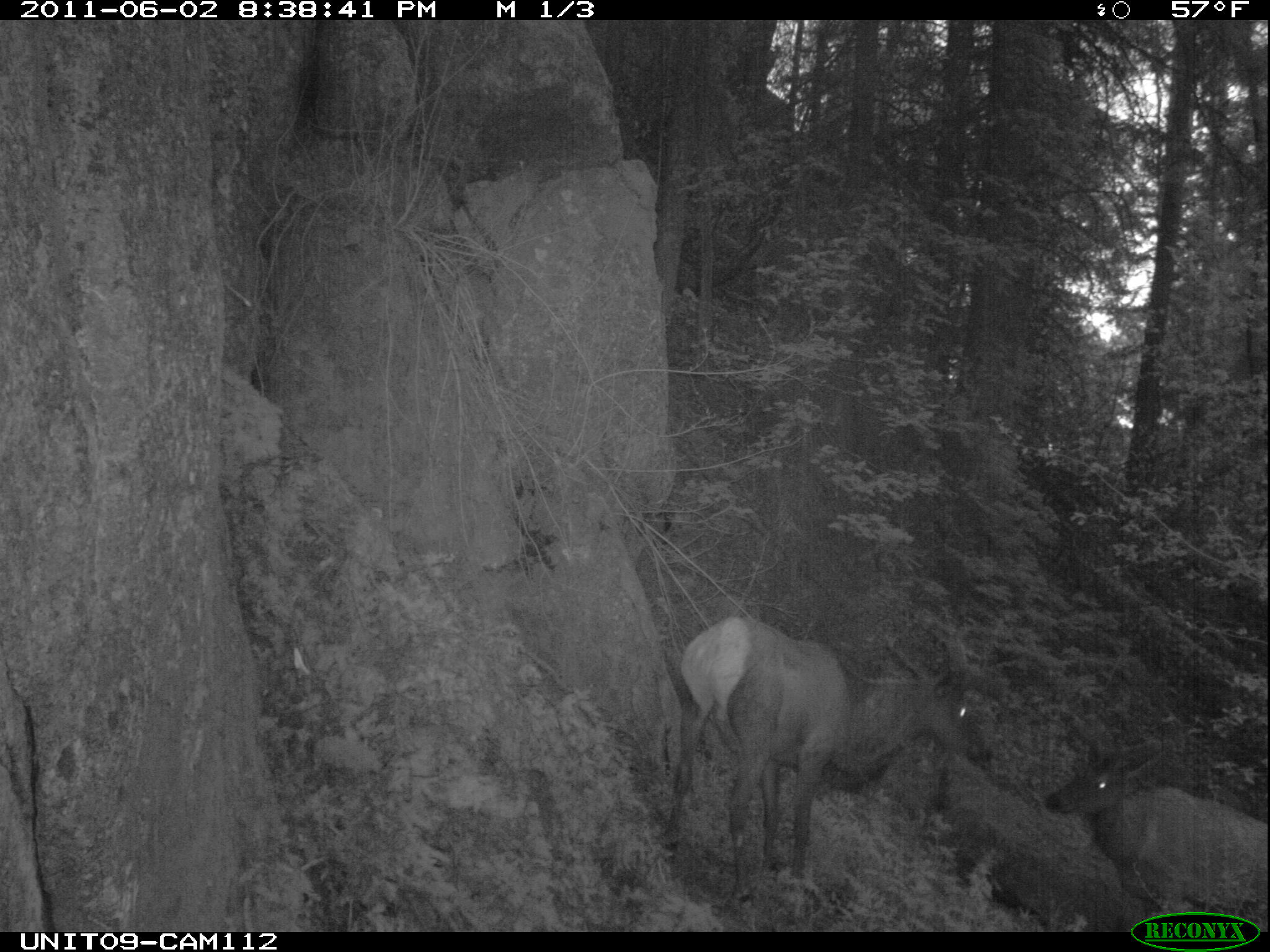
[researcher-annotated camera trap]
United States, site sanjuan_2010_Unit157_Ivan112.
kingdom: Animalia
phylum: Chordata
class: Mammalia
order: Artiodactyla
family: Cervidae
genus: Cervus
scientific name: Cervus elaphus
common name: red deer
Cervus elaphus (red deer).